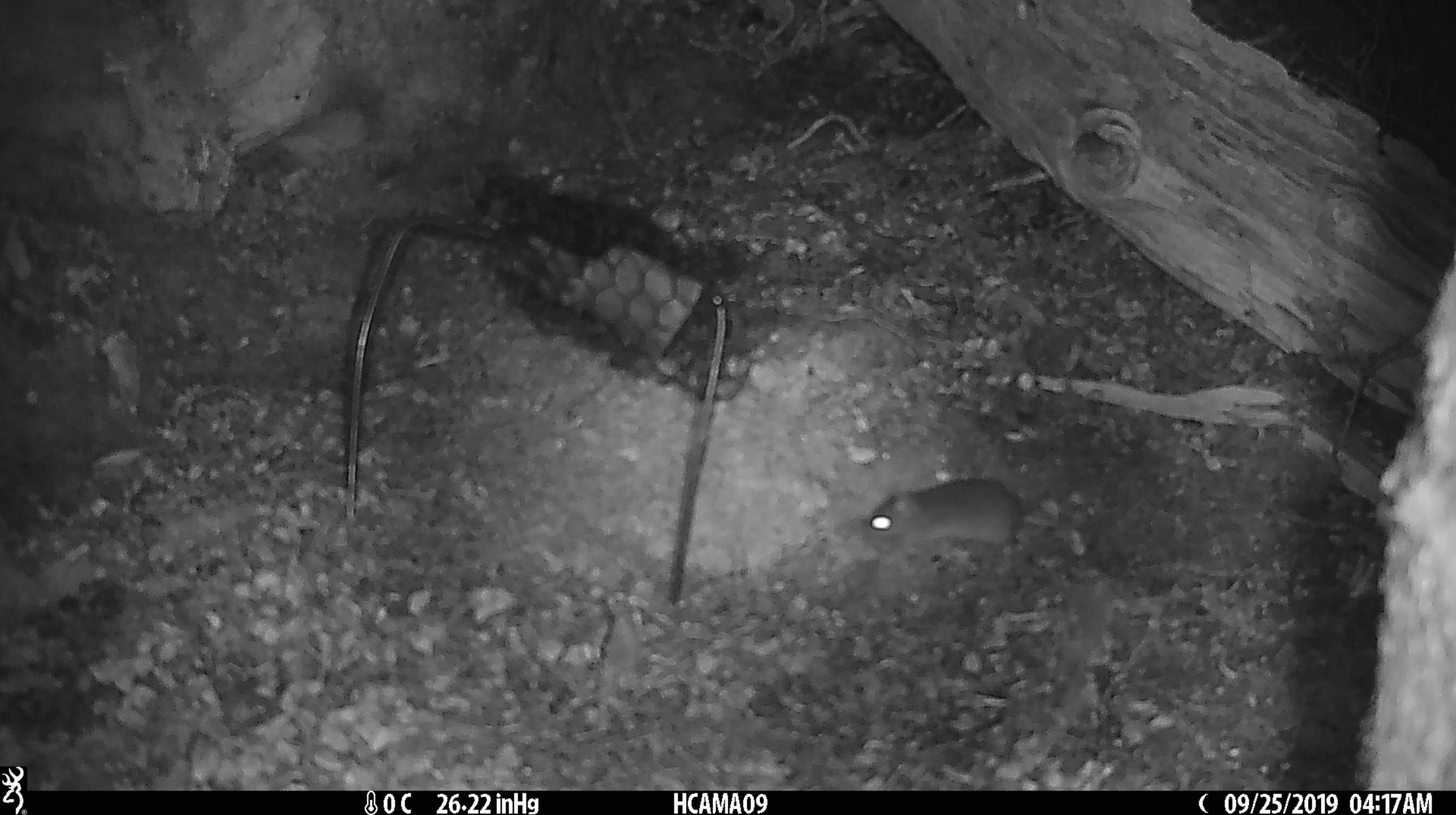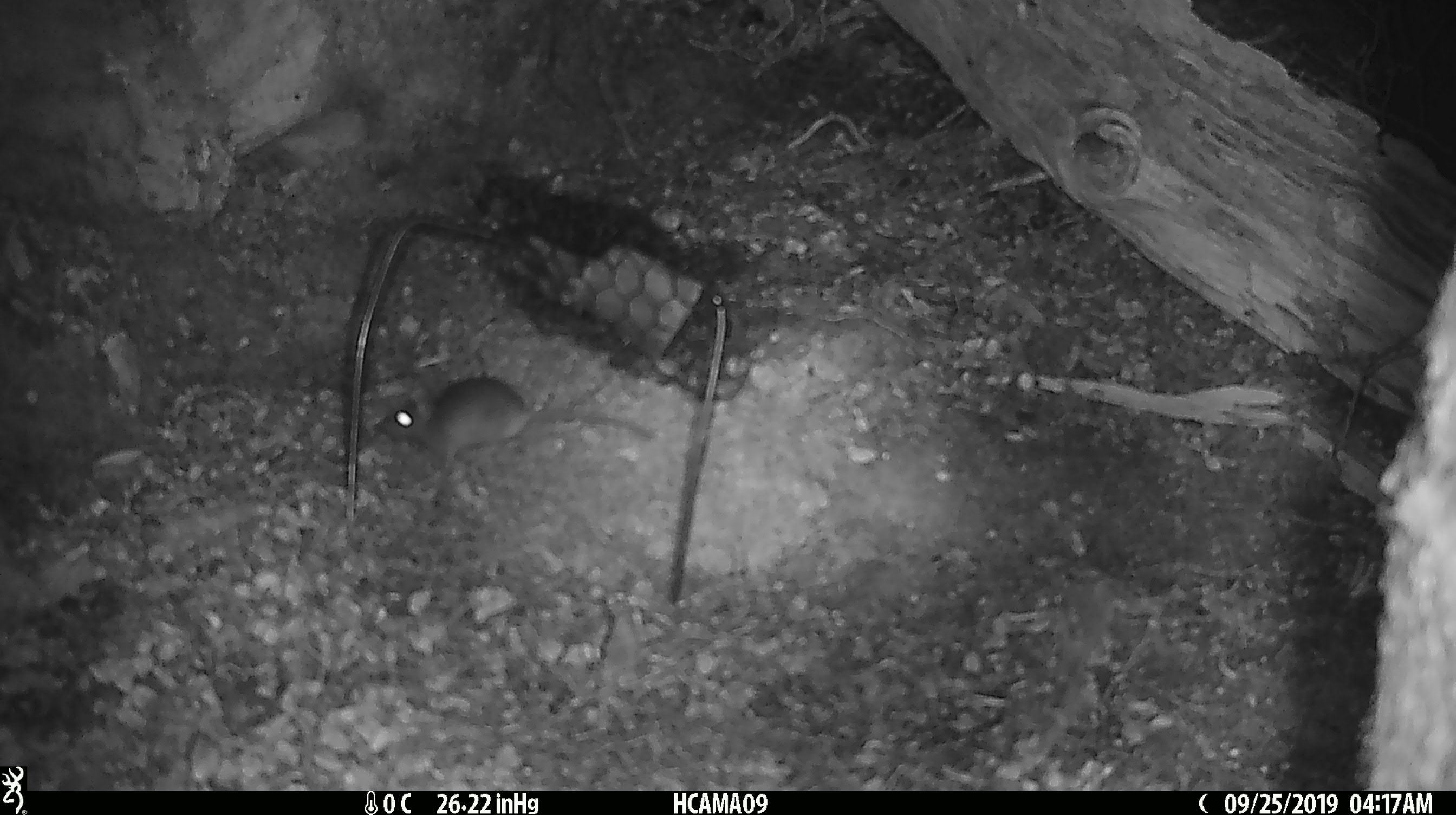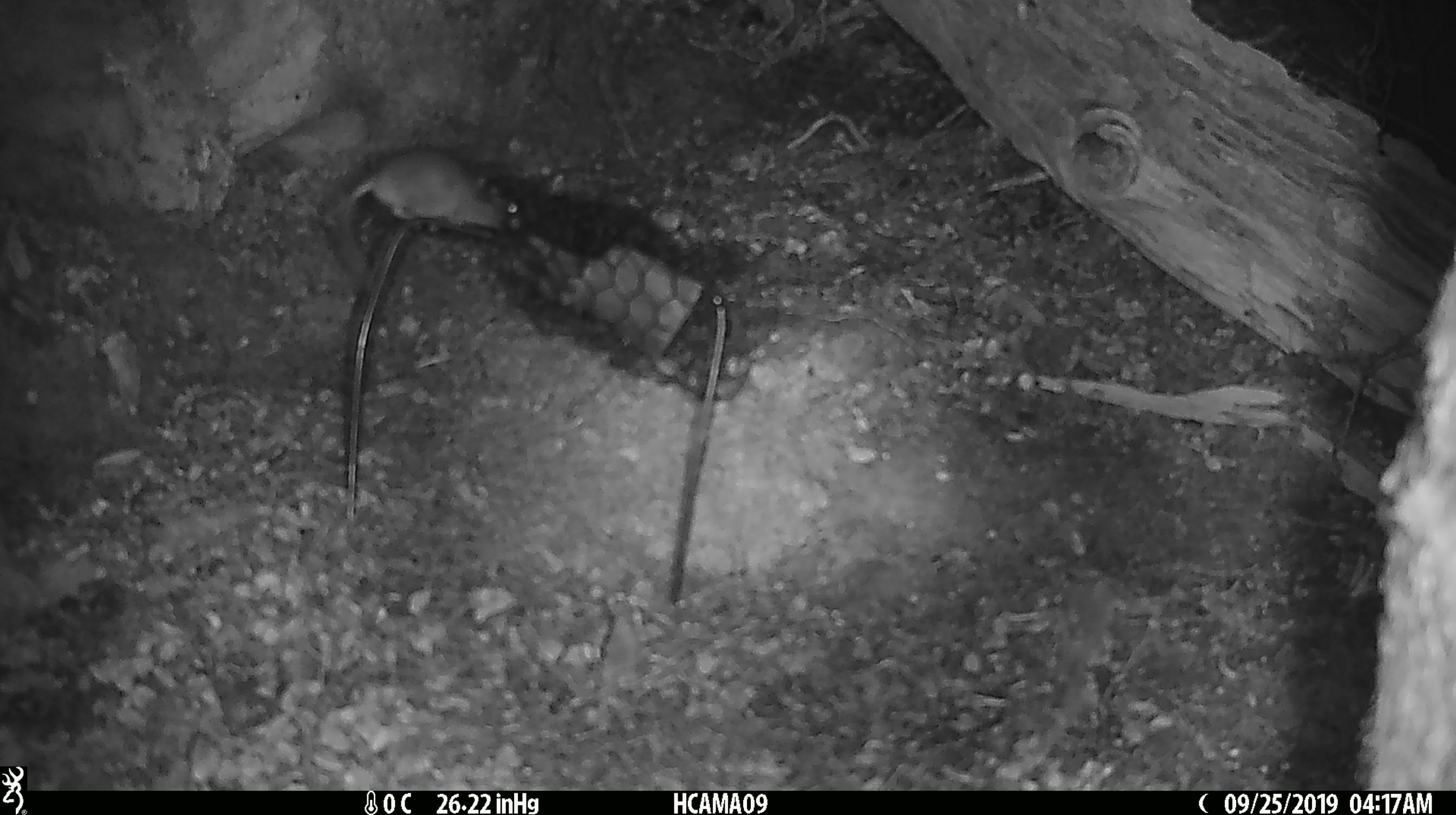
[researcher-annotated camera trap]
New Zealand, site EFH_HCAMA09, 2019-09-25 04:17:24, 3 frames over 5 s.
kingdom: Animalia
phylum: Chordata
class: Mammalia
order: Rodentia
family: Muridae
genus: Mus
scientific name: Mus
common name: mouse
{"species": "mouse (Mus)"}